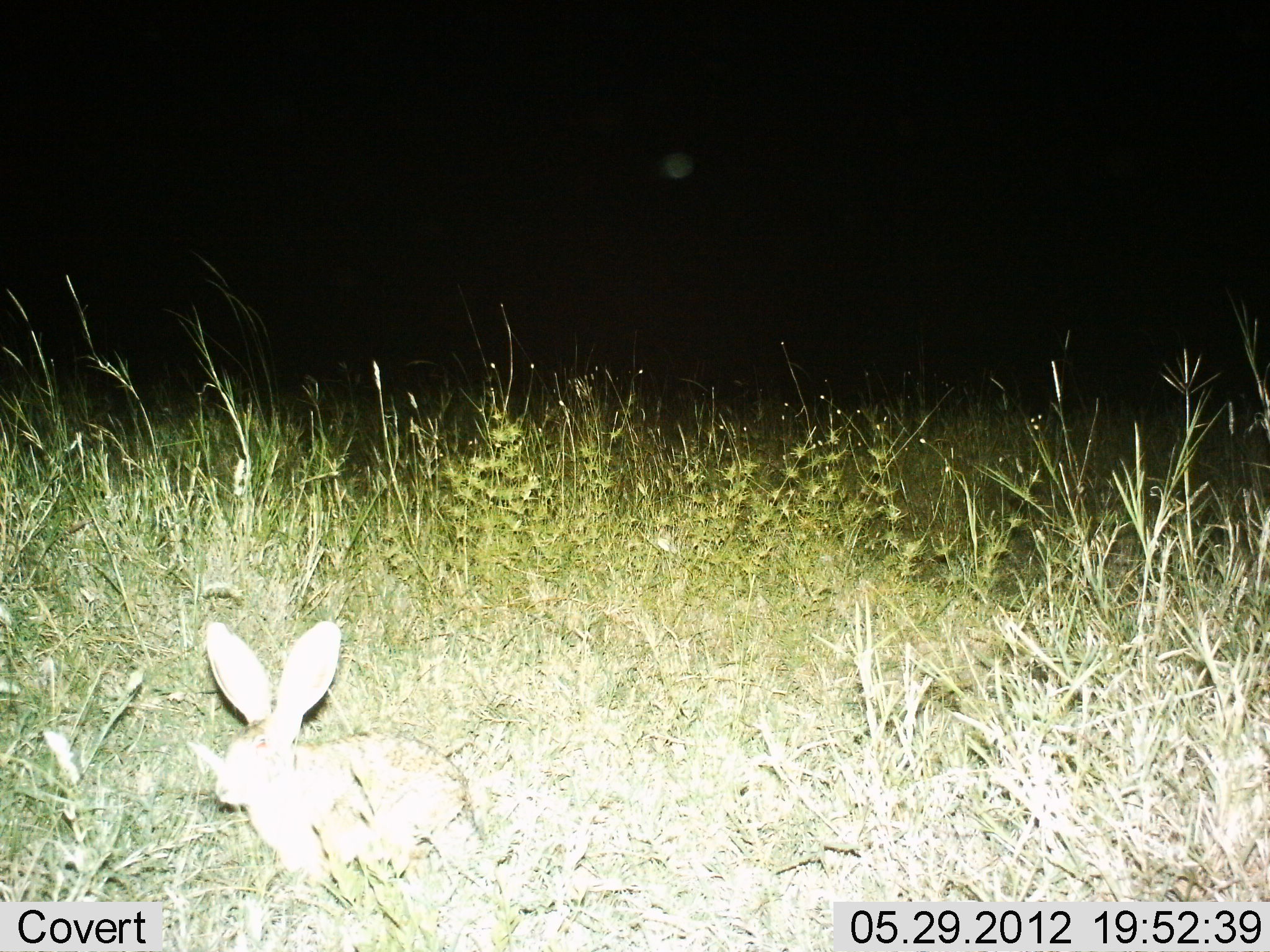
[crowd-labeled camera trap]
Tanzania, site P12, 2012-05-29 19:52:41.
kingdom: Animalia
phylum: Chordata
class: Mammalia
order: Lagomorpha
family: Leporidae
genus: Lepus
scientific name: Lepus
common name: hare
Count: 1.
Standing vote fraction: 40%.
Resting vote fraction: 10%.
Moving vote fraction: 50%.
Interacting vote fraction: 0%.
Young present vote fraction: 0%.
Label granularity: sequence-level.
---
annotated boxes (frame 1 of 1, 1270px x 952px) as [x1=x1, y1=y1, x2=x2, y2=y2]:
animal: [x1=190, y1=618, x2=466, y2=888]